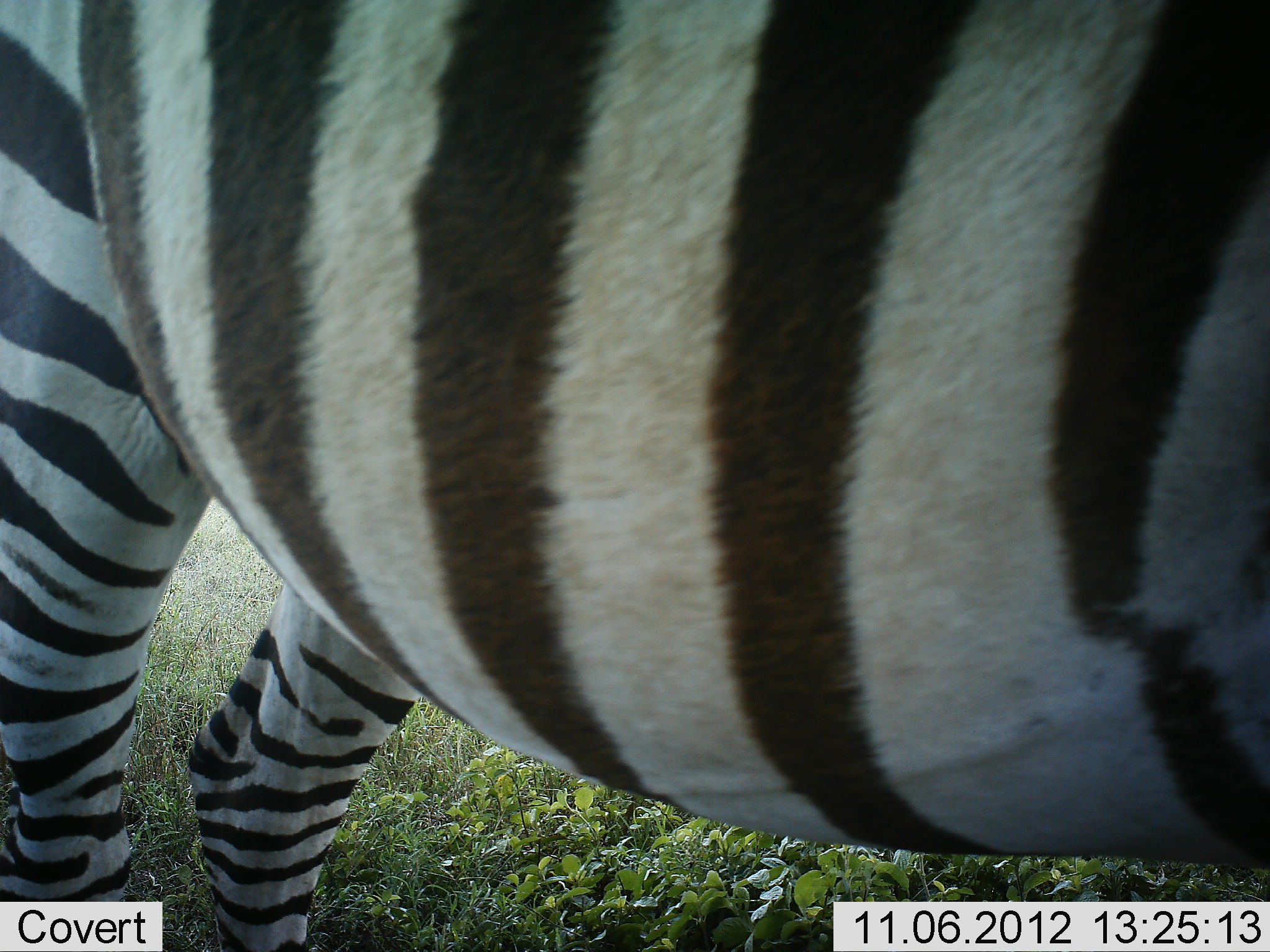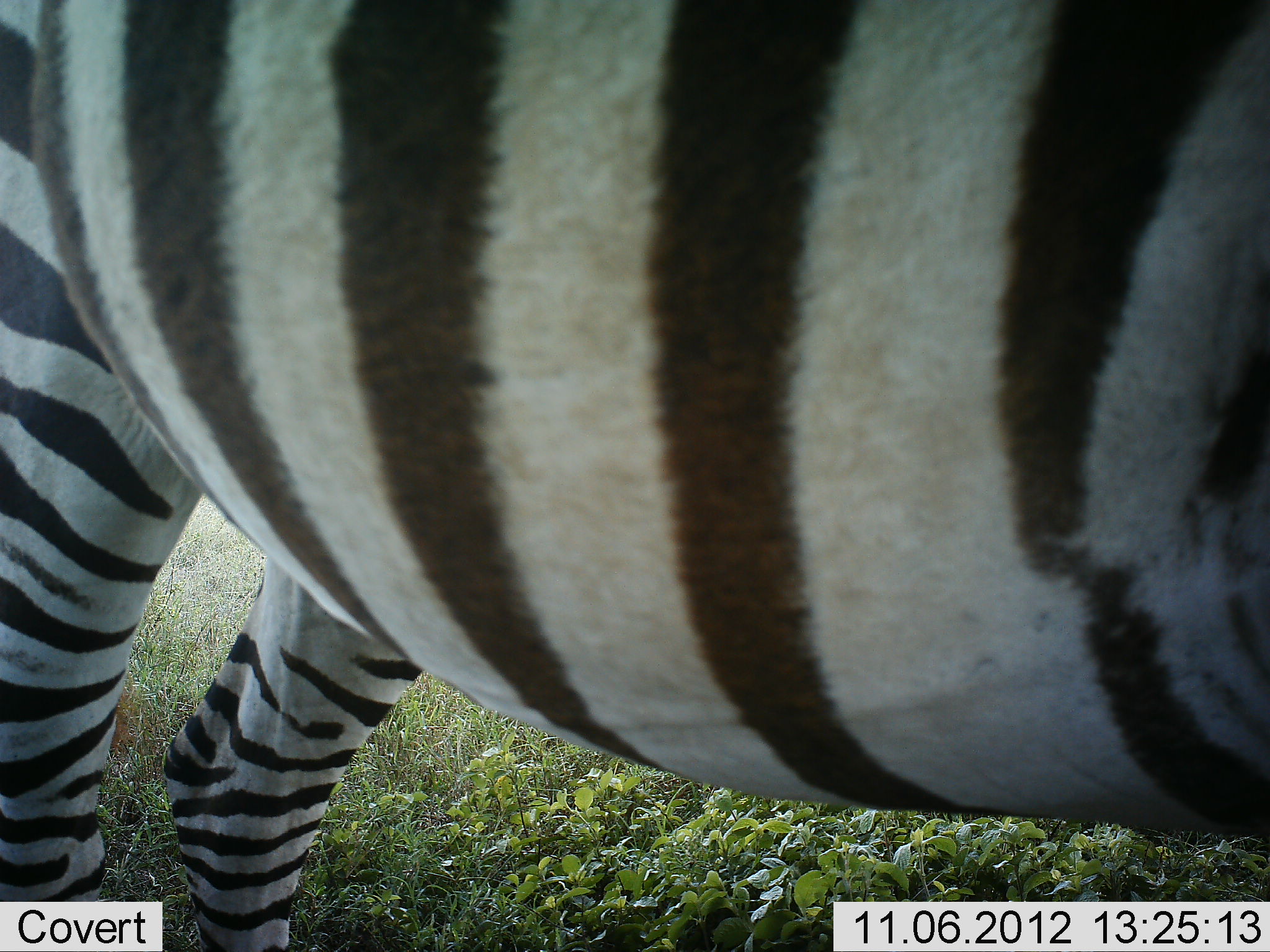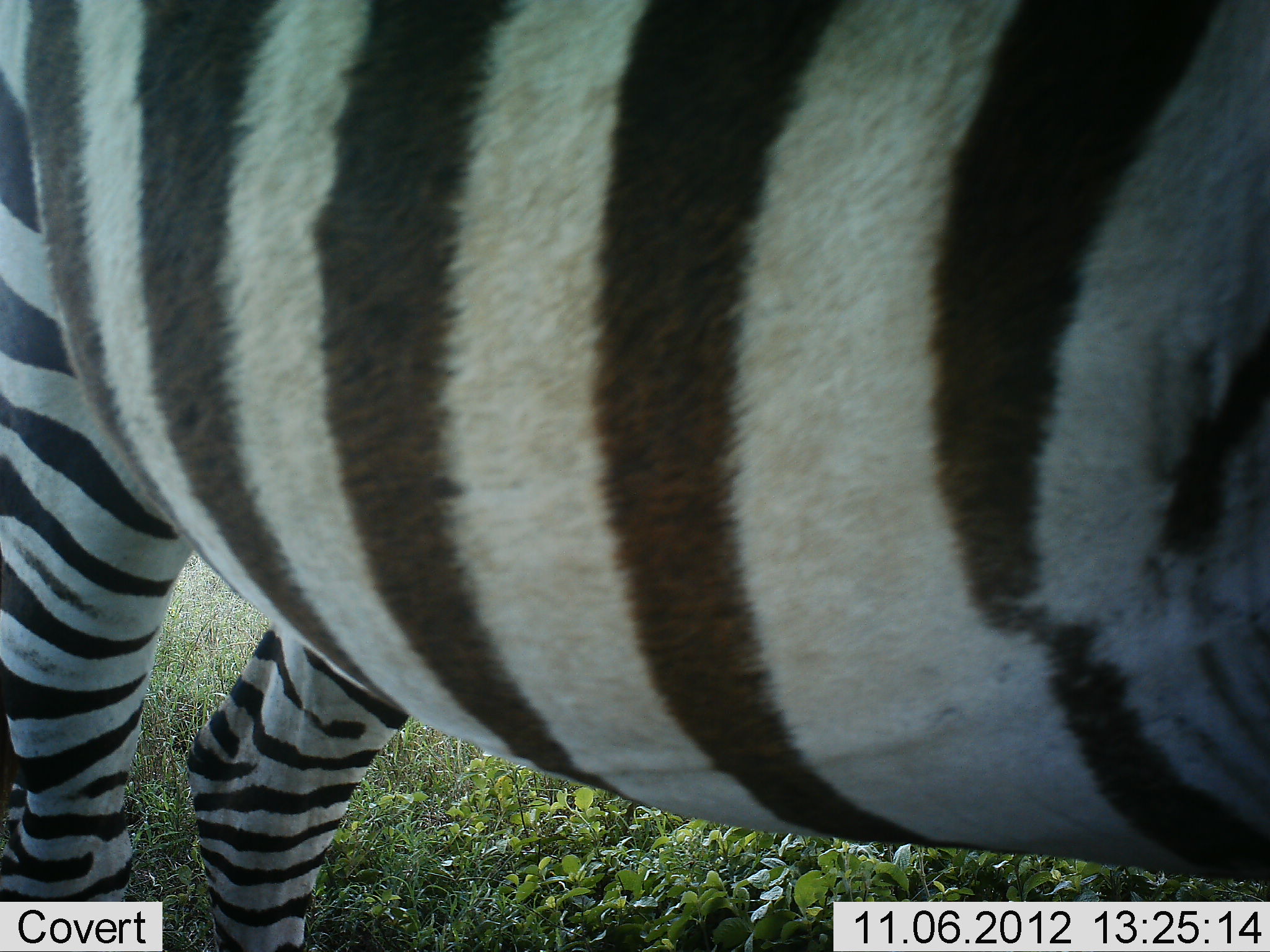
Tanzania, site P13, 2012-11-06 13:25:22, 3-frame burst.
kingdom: Animalia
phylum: Chordata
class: Mammalia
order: Perissodactyla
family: Equidae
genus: Equus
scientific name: Equus quagga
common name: plains zebra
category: zebra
Zebra (plains zebra) (Equus quagga), count 1. Behavior (volunteer vote fractions): standing 90%, resting 0%, moving 0%, interacting 0%. Young present (vote fraction): 0%. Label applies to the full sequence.